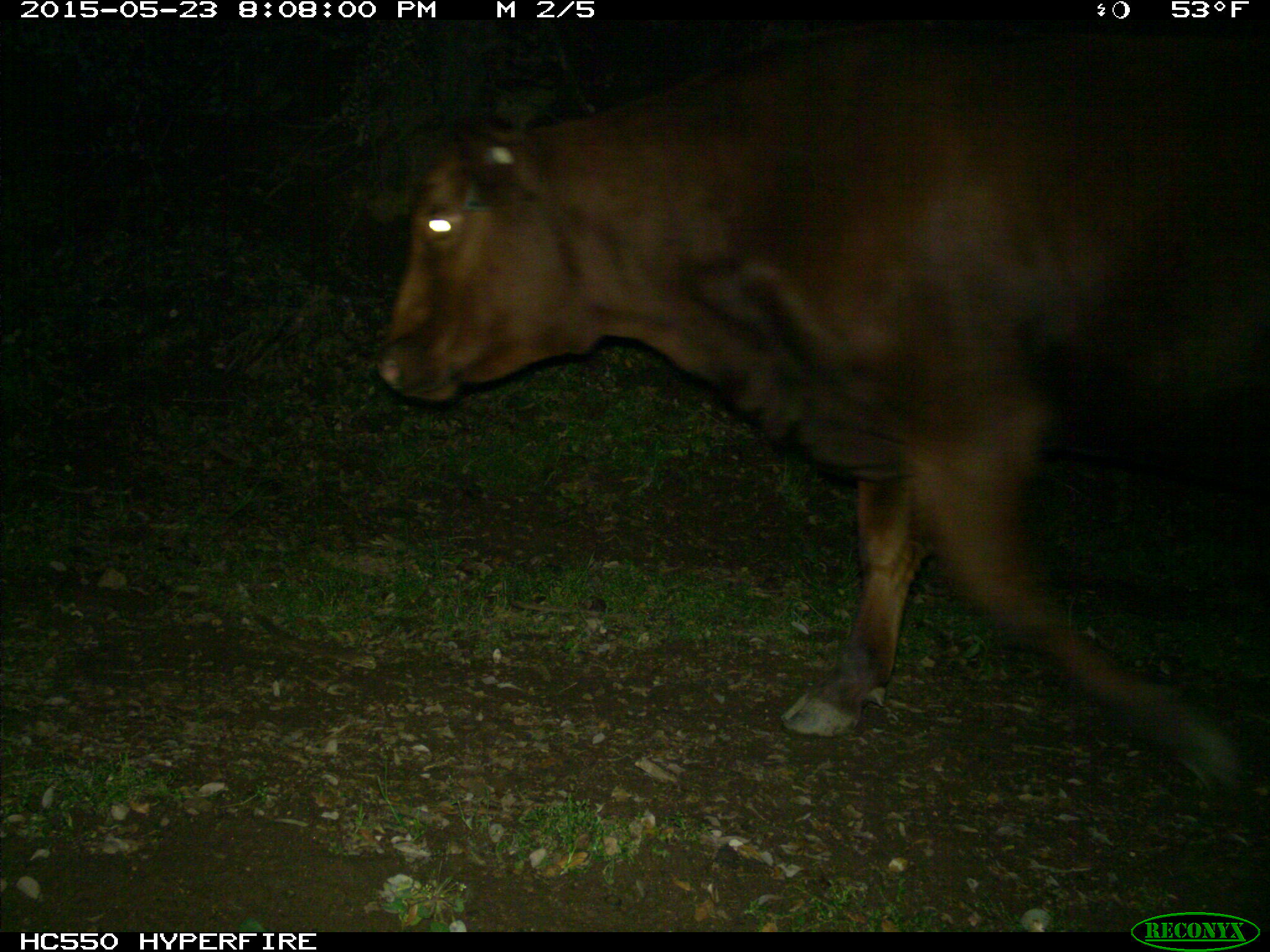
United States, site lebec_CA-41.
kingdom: Animalia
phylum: Chordata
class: Mammalia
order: Artiodactyla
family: Bovidae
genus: Bos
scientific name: Bos taurus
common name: domestic cow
Bos taurus (domestic cow).